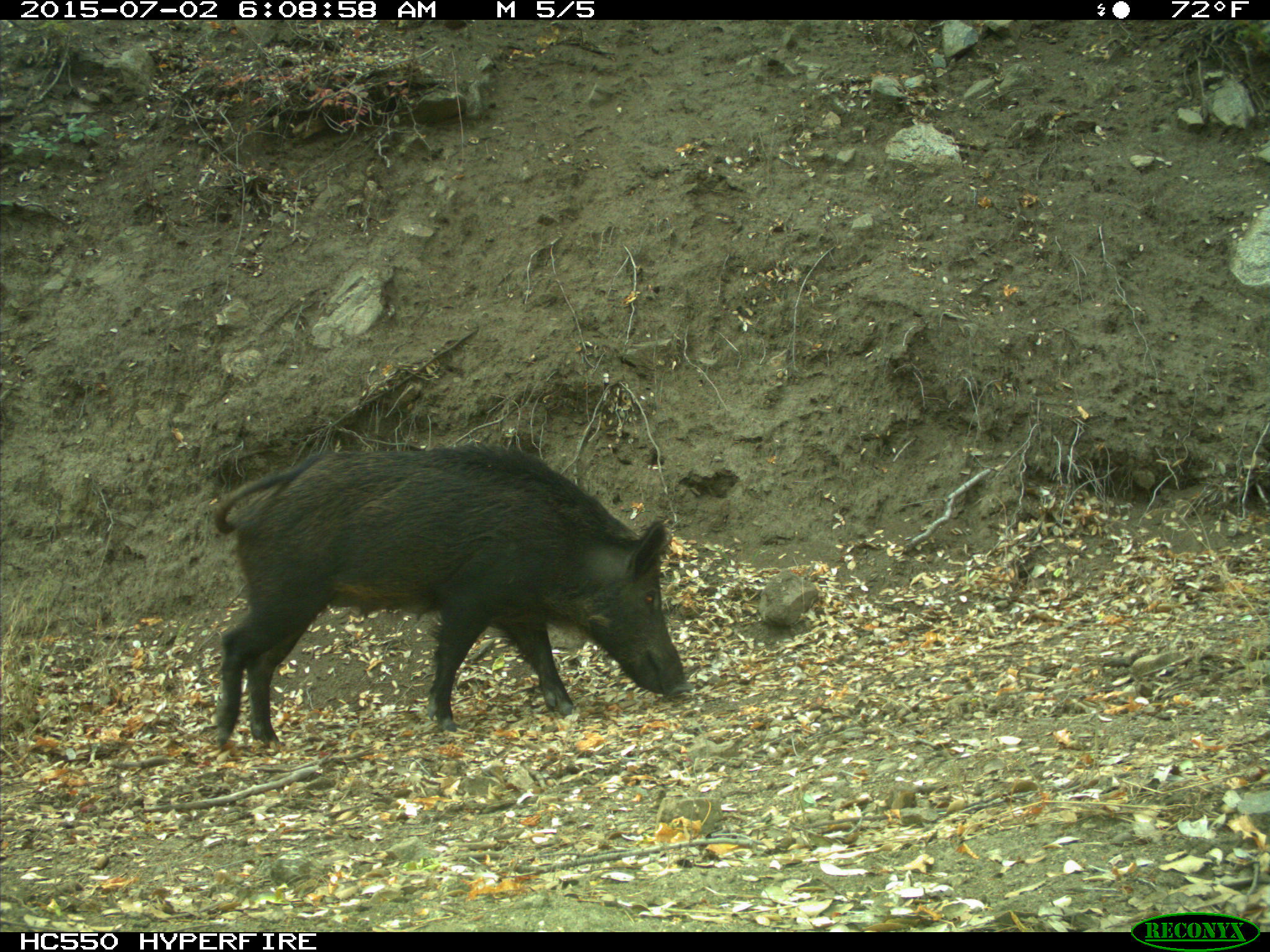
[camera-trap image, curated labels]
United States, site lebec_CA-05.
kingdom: Animalia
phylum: Chordata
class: Mammalia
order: Artiodactyla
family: Suidae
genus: Sus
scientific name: Sus scrofa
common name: wild boar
Sus scrofa (wild boar).